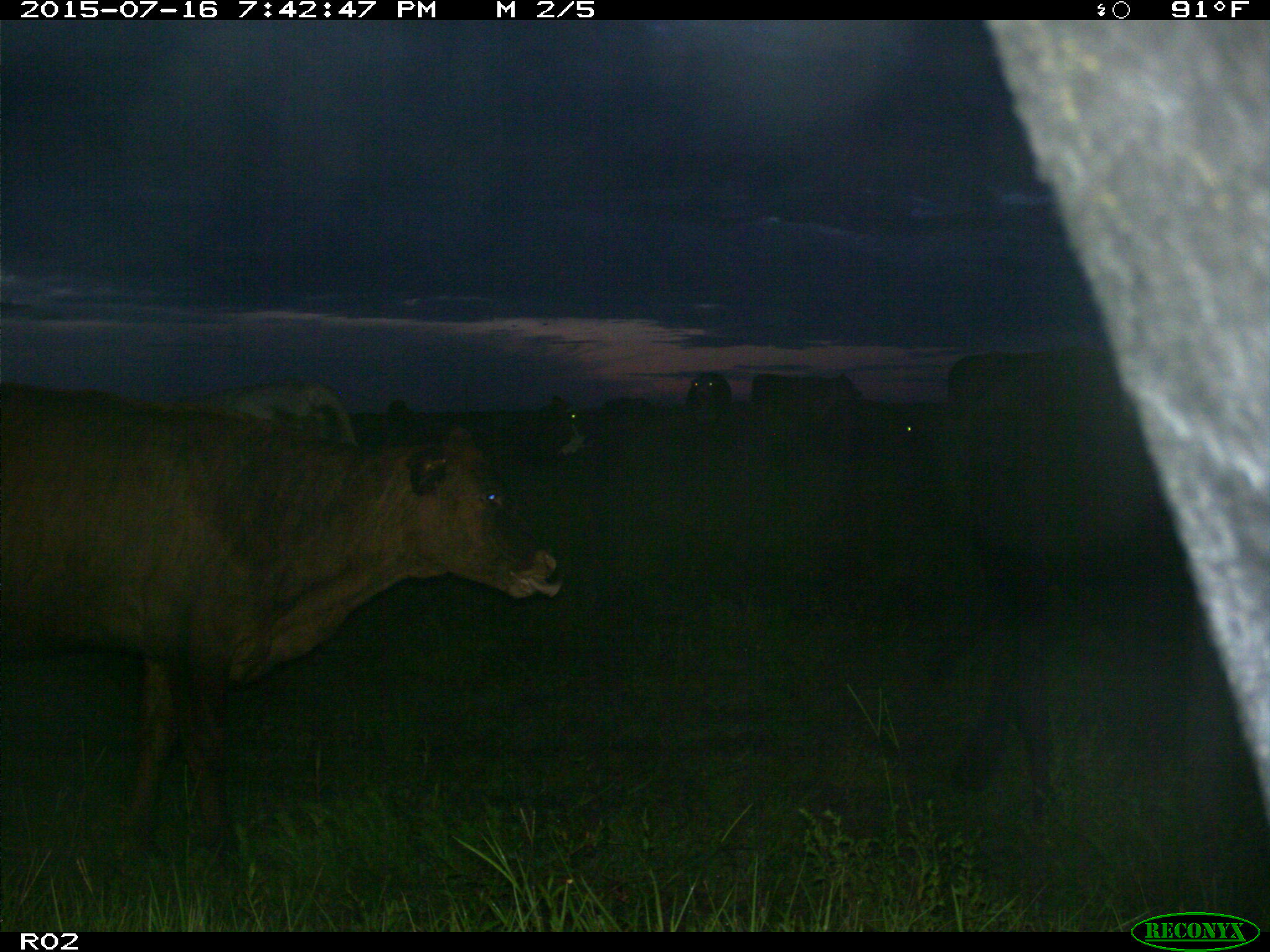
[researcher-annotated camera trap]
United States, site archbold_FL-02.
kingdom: Animalia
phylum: Chordata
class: Mammalia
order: Artiodactyla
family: Bovidae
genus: Bos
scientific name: Bos taurus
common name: domestic cow